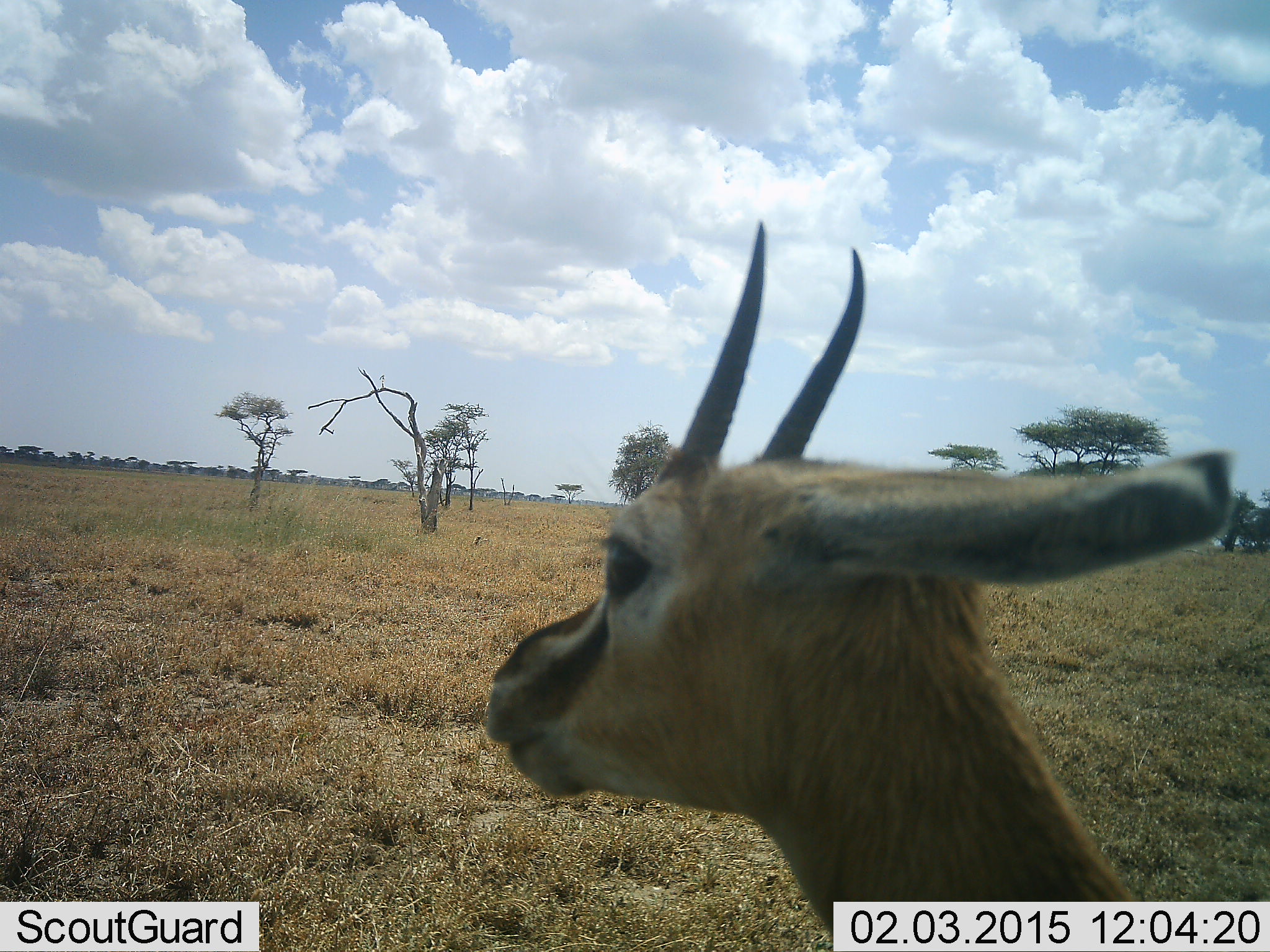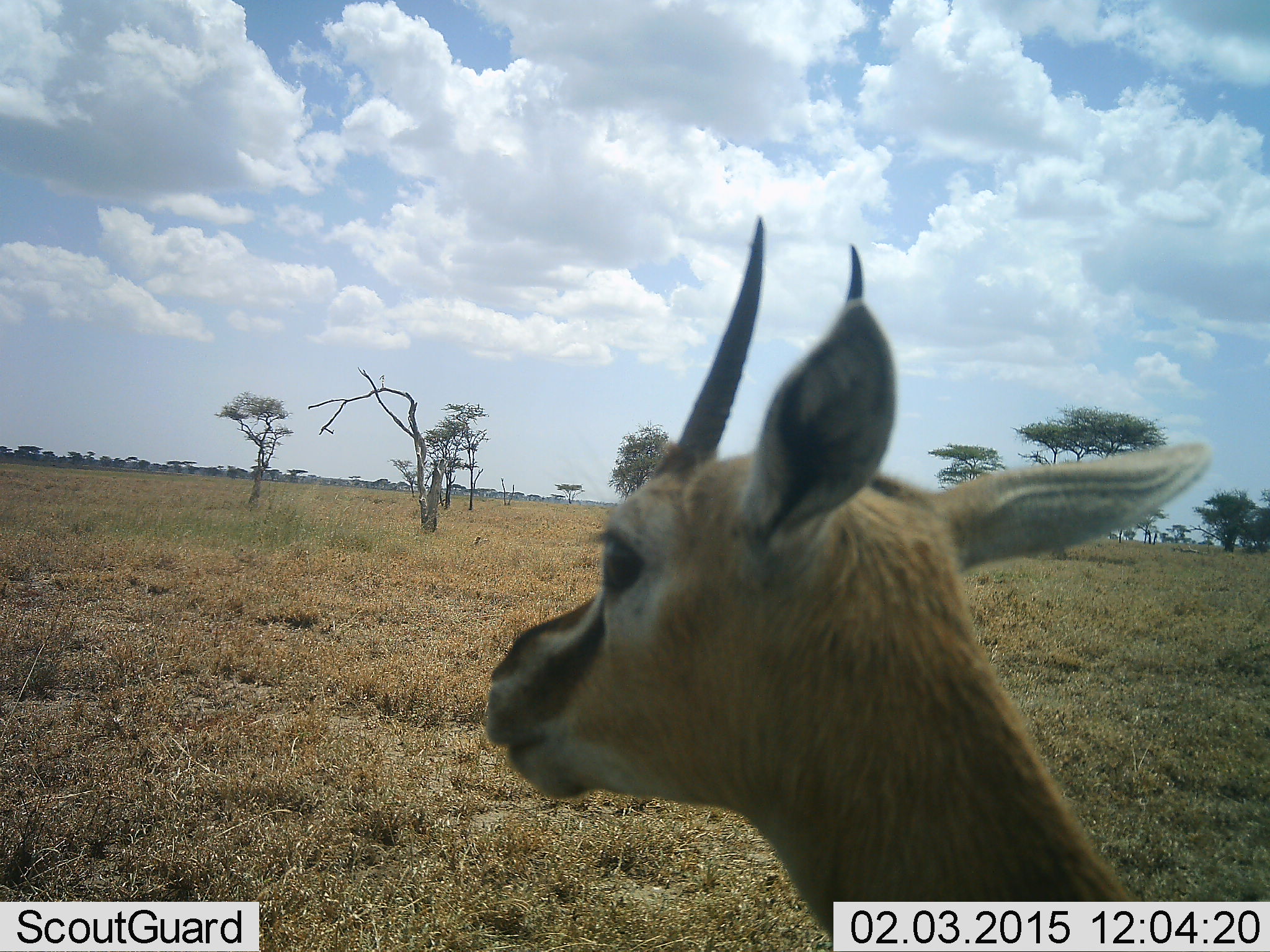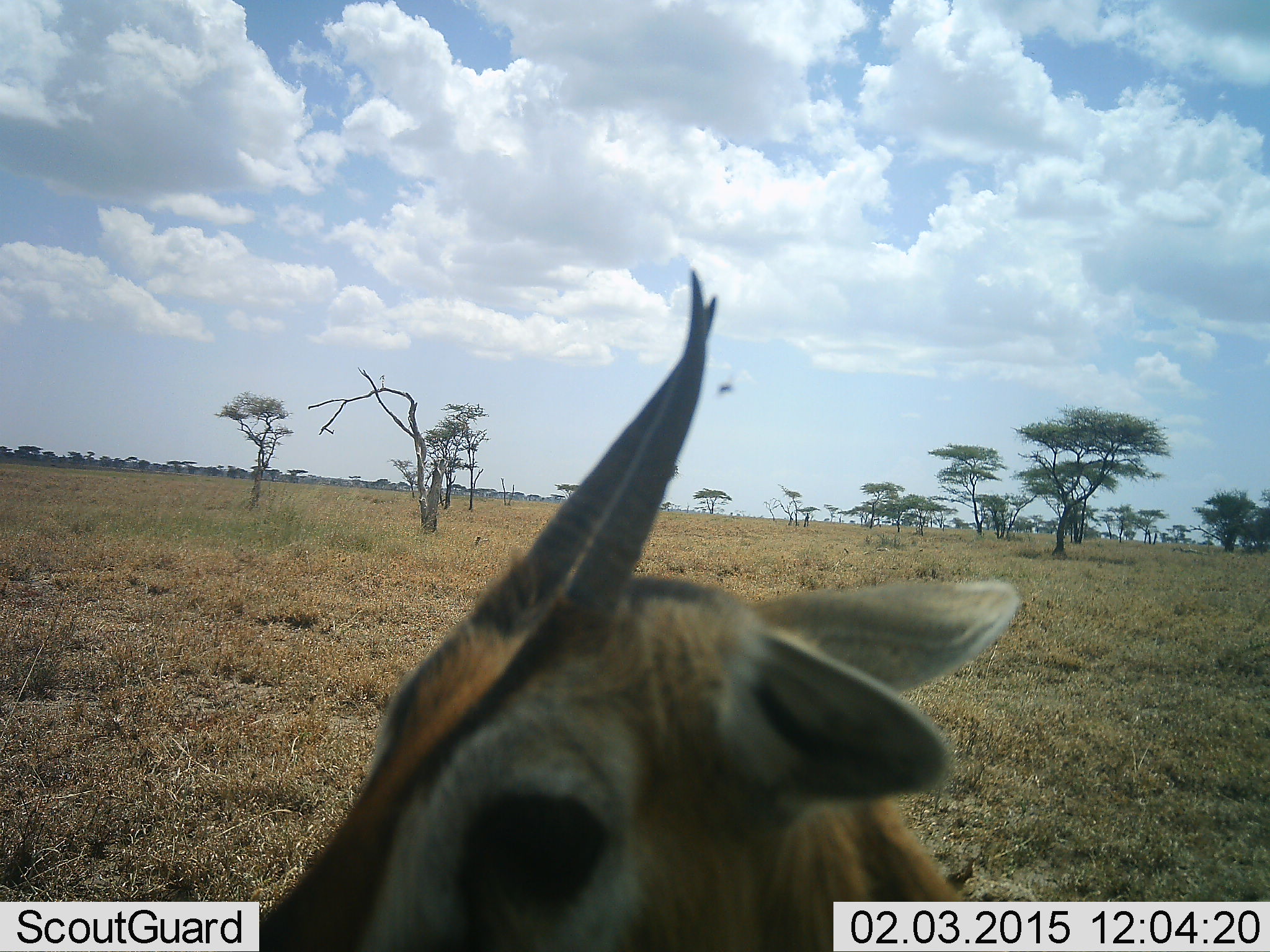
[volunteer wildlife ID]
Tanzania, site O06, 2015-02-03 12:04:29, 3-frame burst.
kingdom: Animalia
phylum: Chordata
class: Mammalia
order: Artiodactyla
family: Bovidae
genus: Eudorcas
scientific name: Eudorcas thomsonii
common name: thomson's gazelle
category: gazellethomsons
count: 1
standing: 90%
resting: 10%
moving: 10%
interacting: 0%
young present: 0%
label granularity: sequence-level